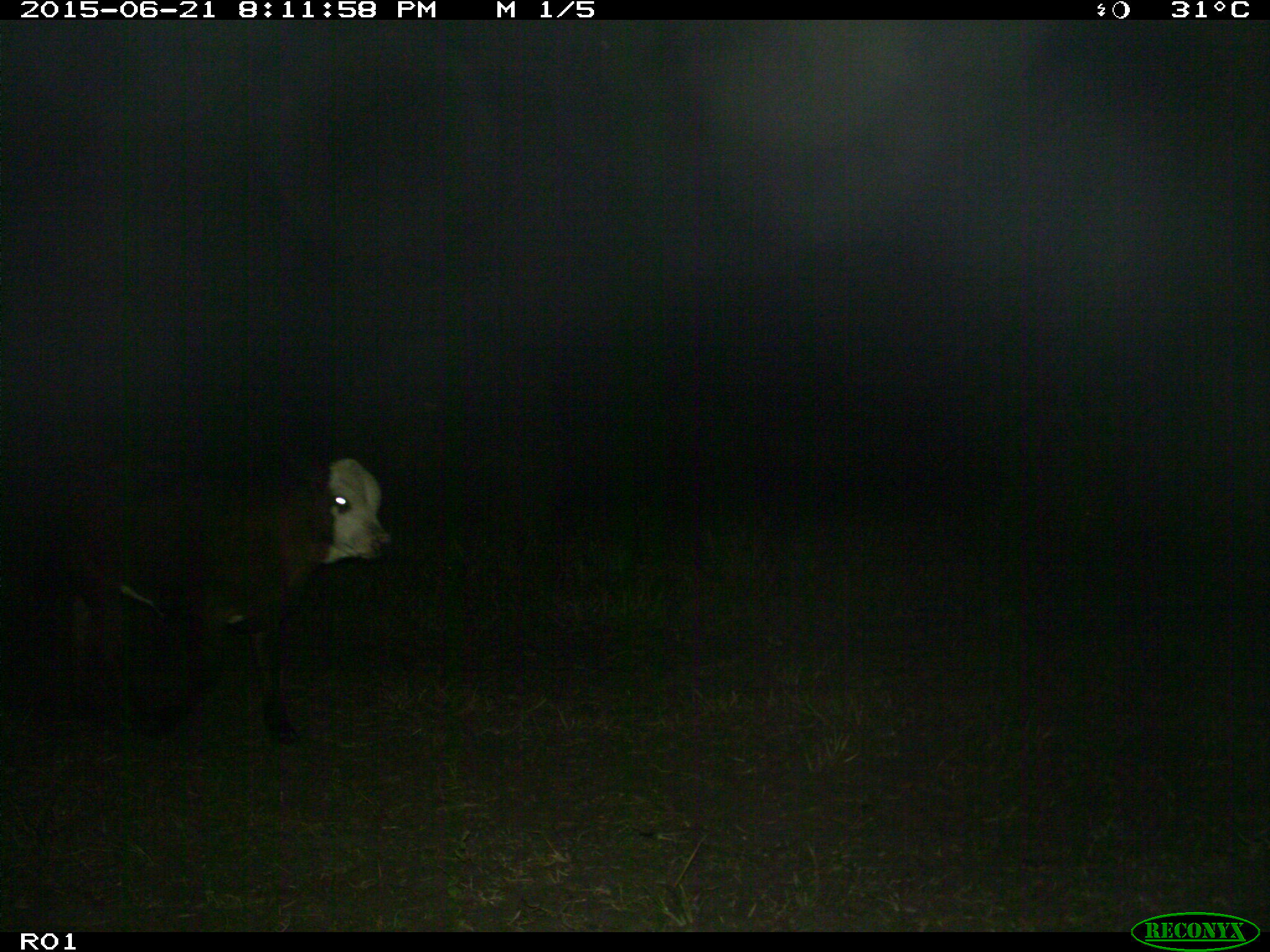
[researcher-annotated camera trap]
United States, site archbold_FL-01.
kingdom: Animalia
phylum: Chordata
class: Mammalia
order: Artiodactyla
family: Bovidae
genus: Bos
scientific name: Bos taurus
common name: domestic cow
Bos taurus (domestic cow).